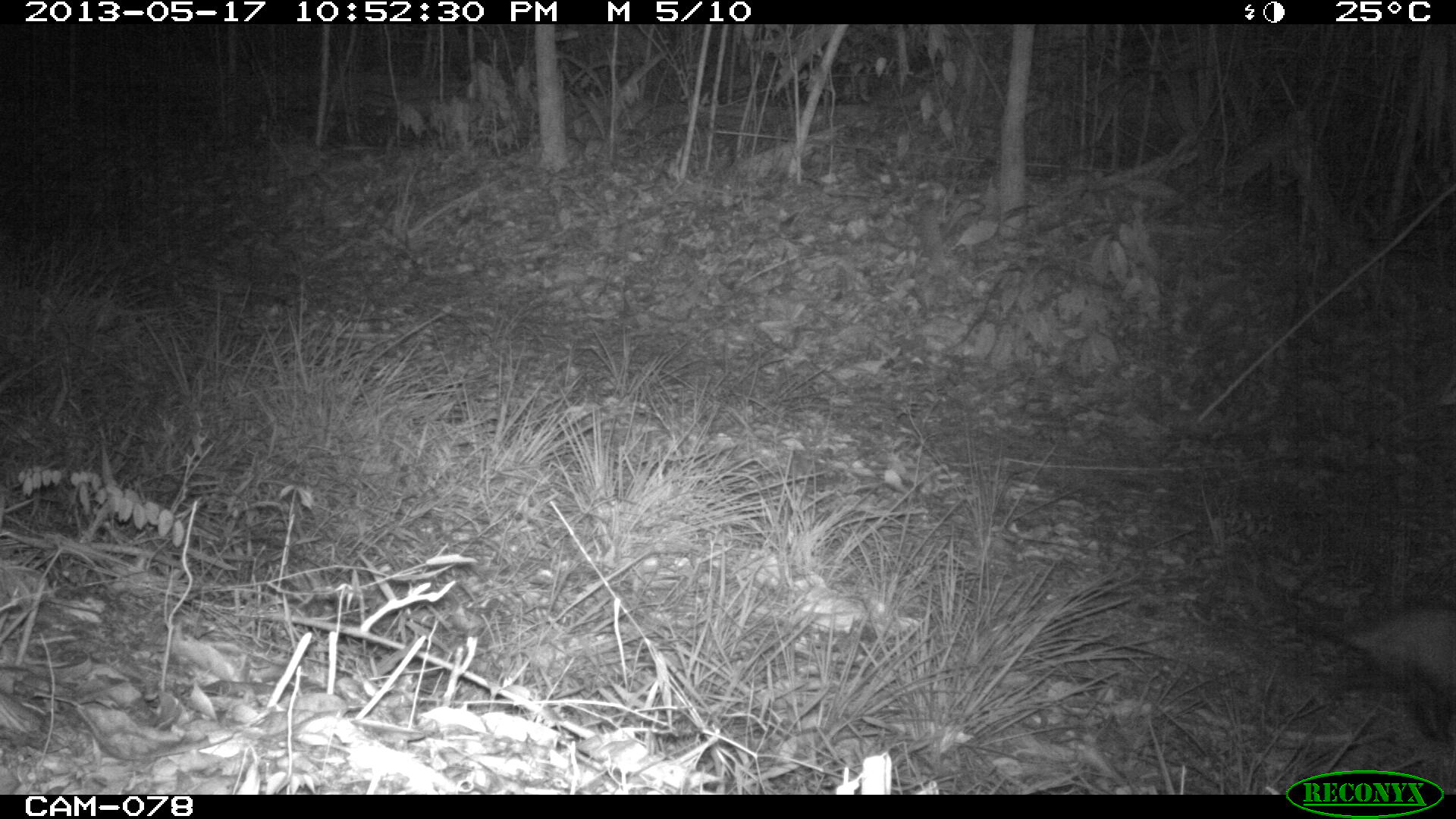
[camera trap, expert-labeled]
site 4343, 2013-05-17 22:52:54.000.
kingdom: Animalia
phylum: Chordata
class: Mammalia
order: Didelphimorphia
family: Didelphidae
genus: Didelphis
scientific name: Didelphis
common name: american opossums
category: didelphis sp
Didelphis sp (american opossums) (Didelphis), count 1.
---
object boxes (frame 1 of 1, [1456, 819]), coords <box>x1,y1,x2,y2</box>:
didelphis sp: <box>1317,607,1456,747</box>